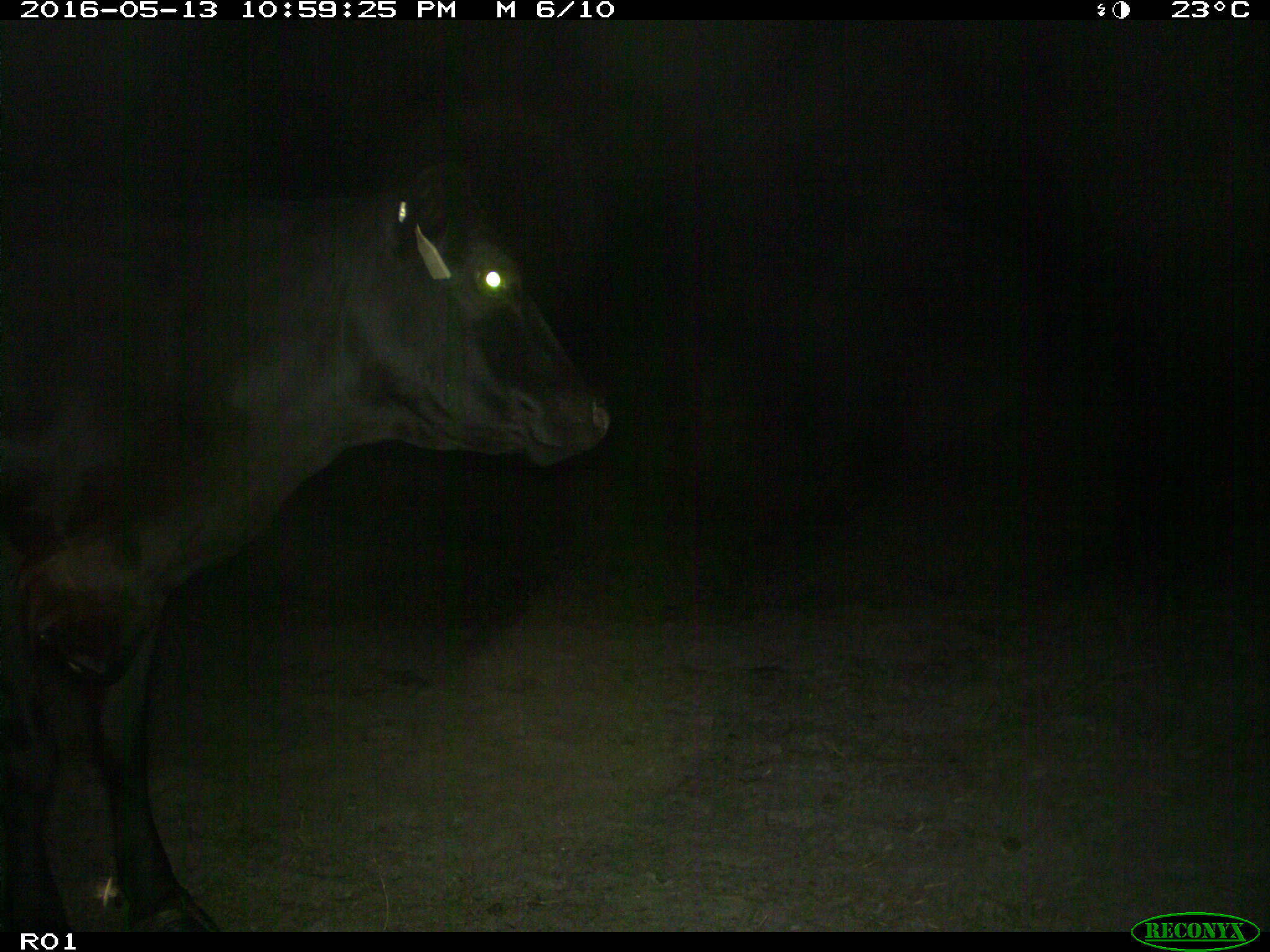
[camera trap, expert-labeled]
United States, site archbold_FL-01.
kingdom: Animalia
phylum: Chordata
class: Mammalia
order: Artiodactyla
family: Bovidae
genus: Bos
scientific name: Bos taurus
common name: domestic cow